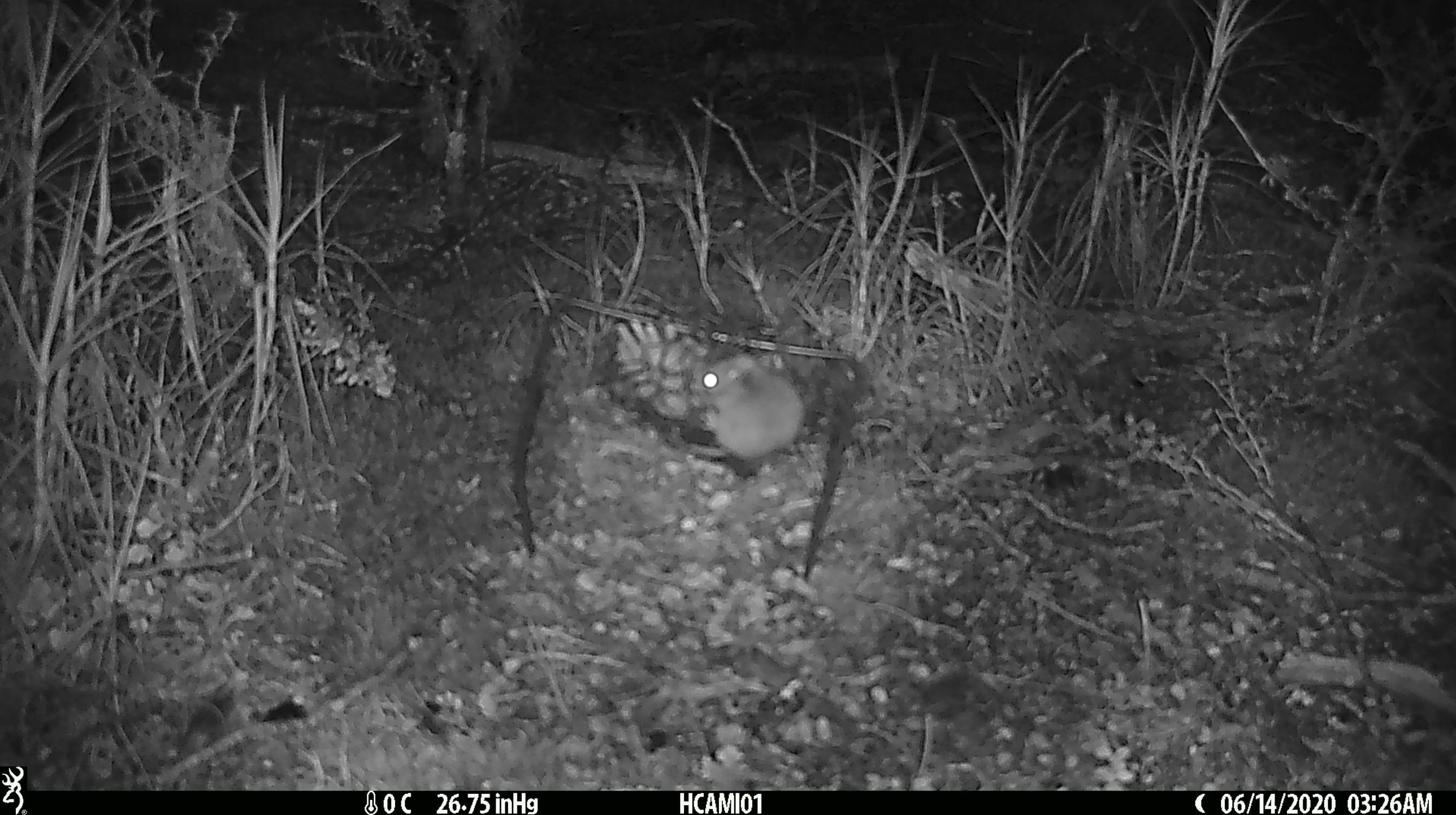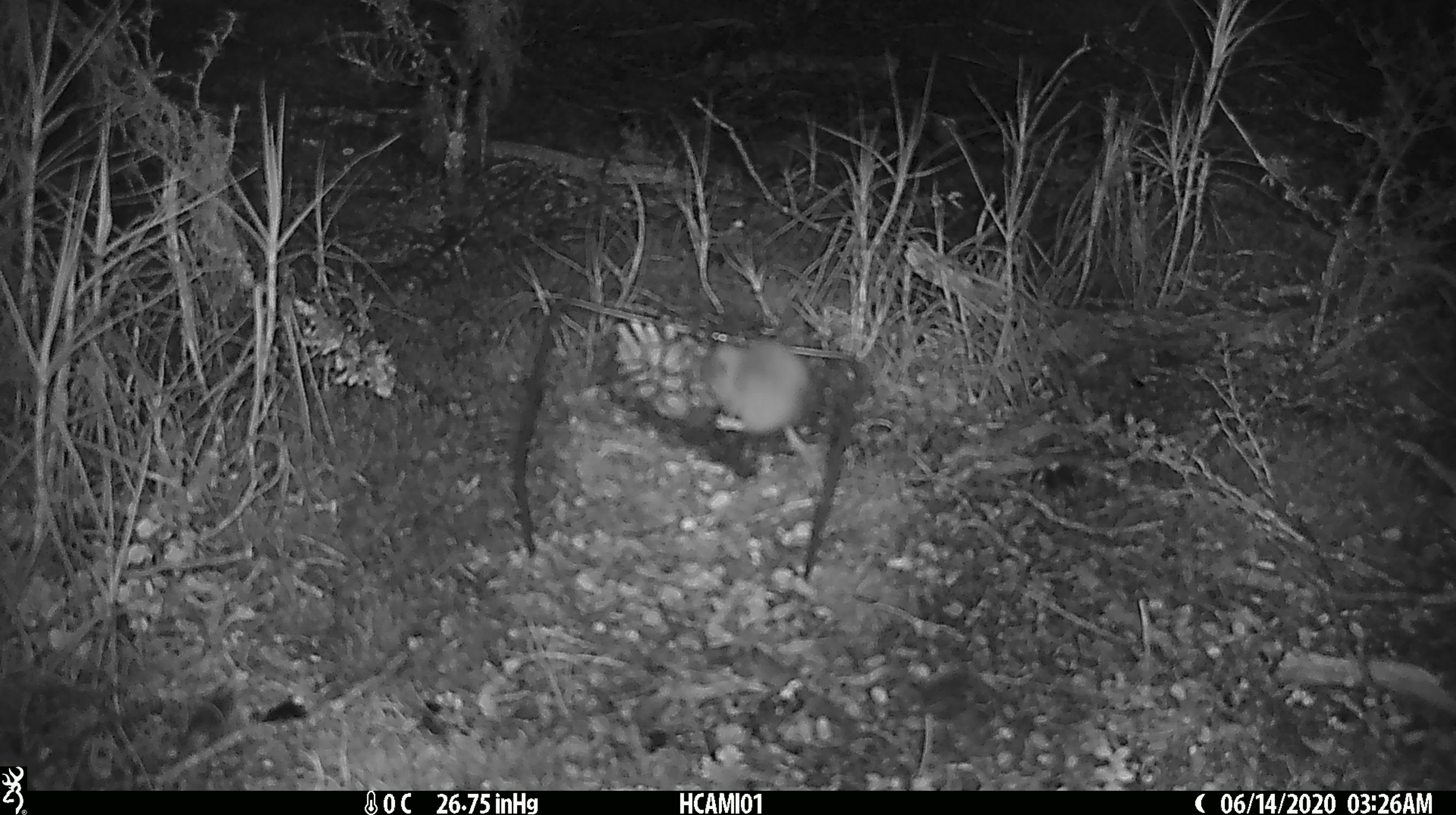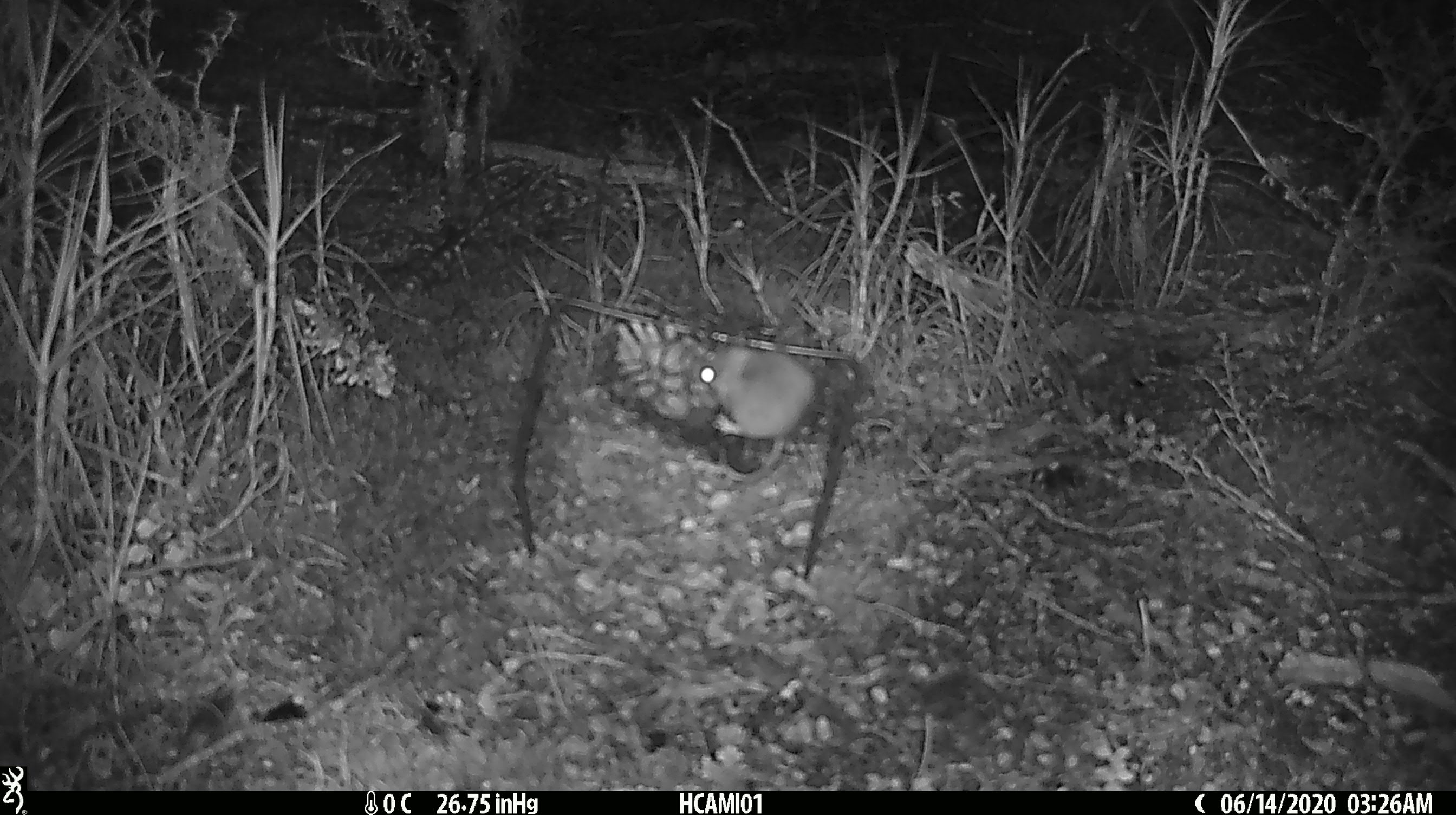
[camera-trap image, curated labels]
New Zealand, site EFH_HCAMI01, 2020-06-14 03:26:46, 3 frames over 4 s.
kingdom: Animalia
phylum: Chordata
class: Mammalia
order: Rodentia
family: Muridae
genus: Mus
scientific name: Mus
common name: mouse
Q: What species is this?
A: Mouse (Mus).